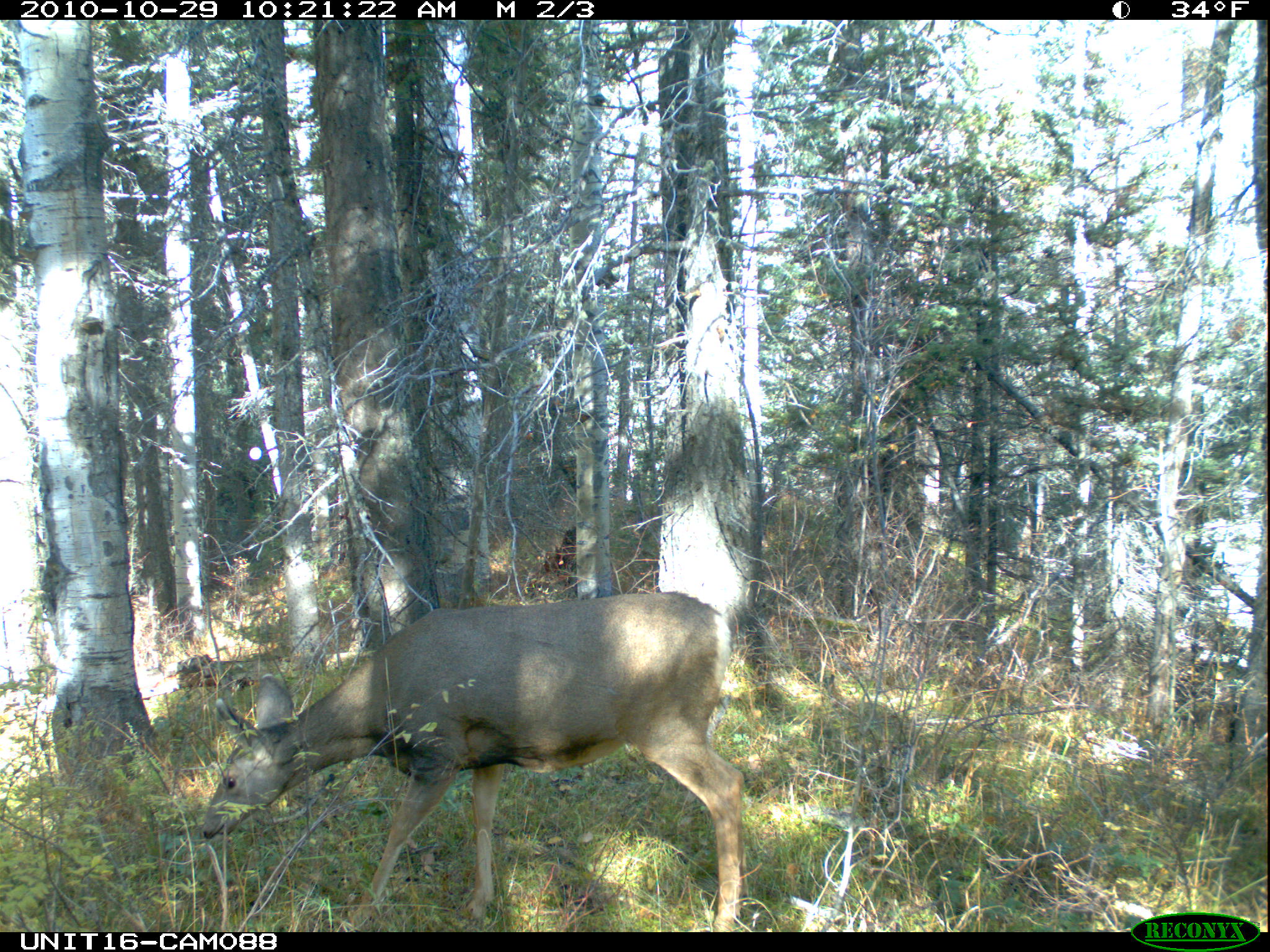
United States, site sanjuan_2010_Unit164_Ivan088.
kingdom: Animalia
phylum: Chordata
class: Mammalia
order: Artiodactyla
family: Cervidae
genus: Odocoileus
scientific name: Odocoileus hemionus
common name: mule deer